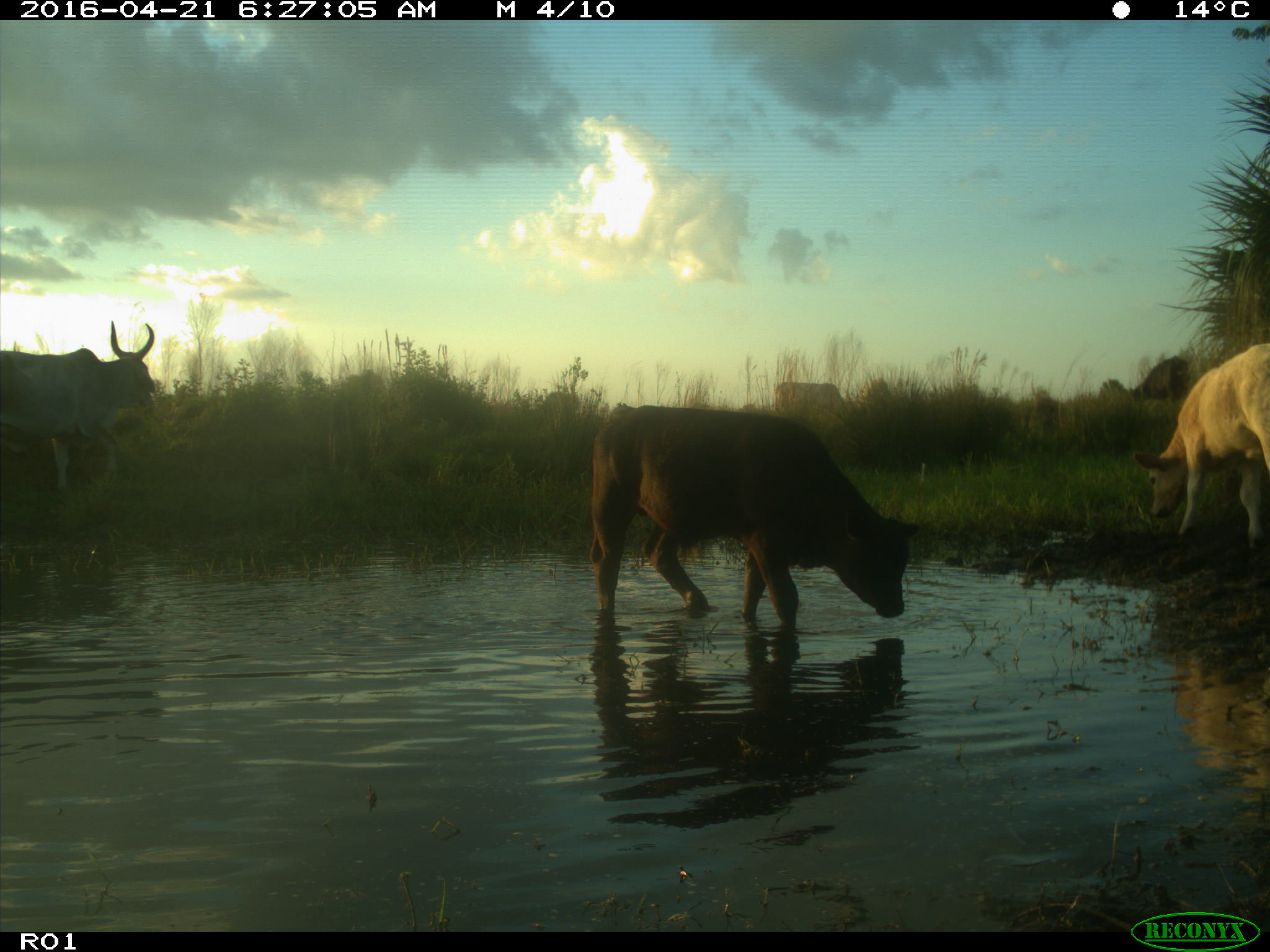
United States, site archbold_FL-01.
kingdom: Animalia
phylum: Chordata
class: Mammalia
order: Artiodactyla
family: Bovidae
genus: Bos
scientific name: Bos taurus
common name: domestic cow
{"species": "Bos taurus (domestic cow)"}